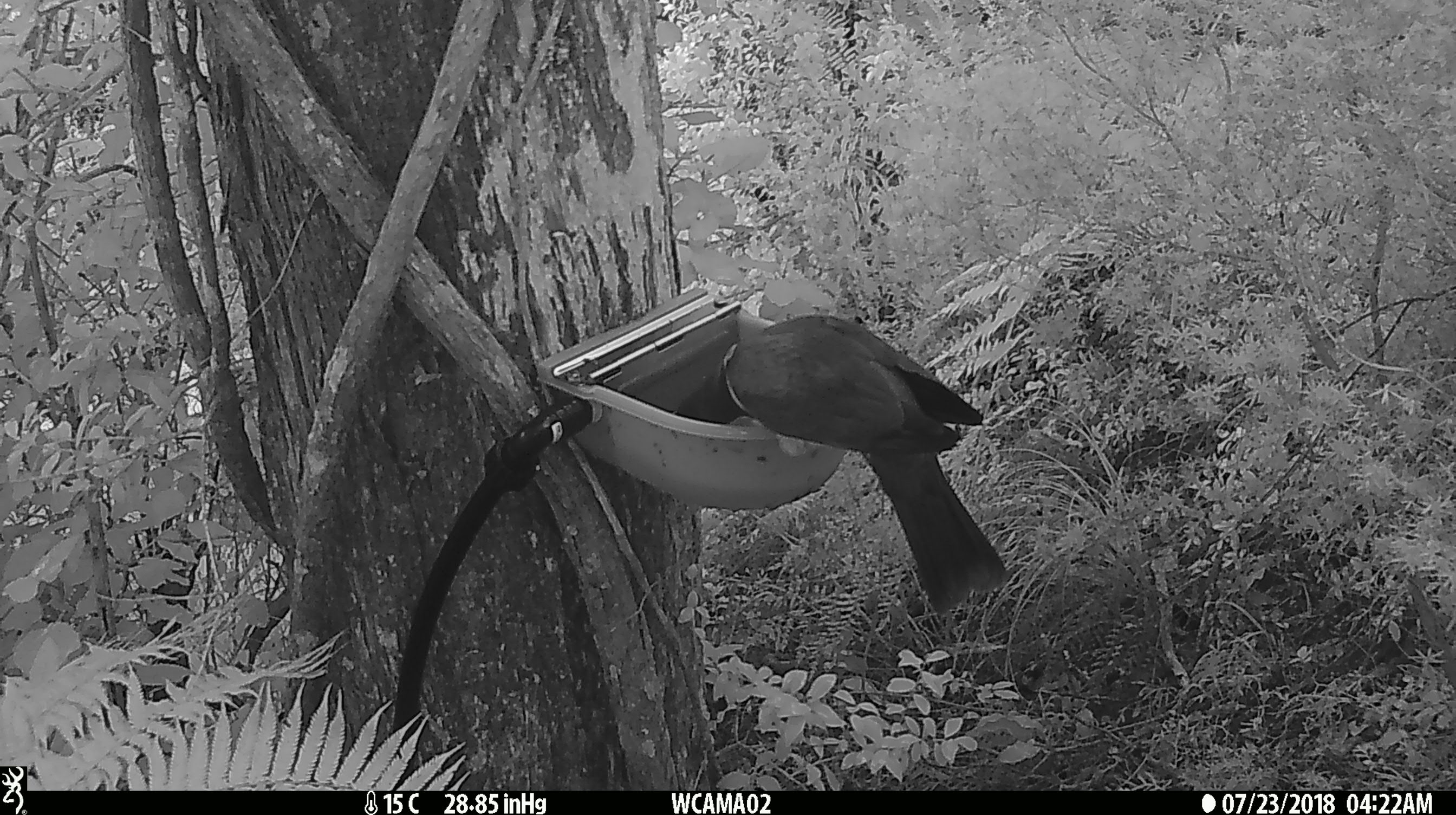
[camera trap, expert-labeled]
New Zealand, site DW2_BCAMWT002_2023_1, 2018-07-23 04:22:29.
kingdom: Animalia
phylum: Chordata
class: Aves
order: Columbiformes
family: Columbidae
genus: Hemiphaga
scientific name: Hemiphaga novaeseelandiae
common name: new zealand pigeon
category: kereru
Kereru (new zealand pigeon) (Hemiphaga novaeseelandiae).